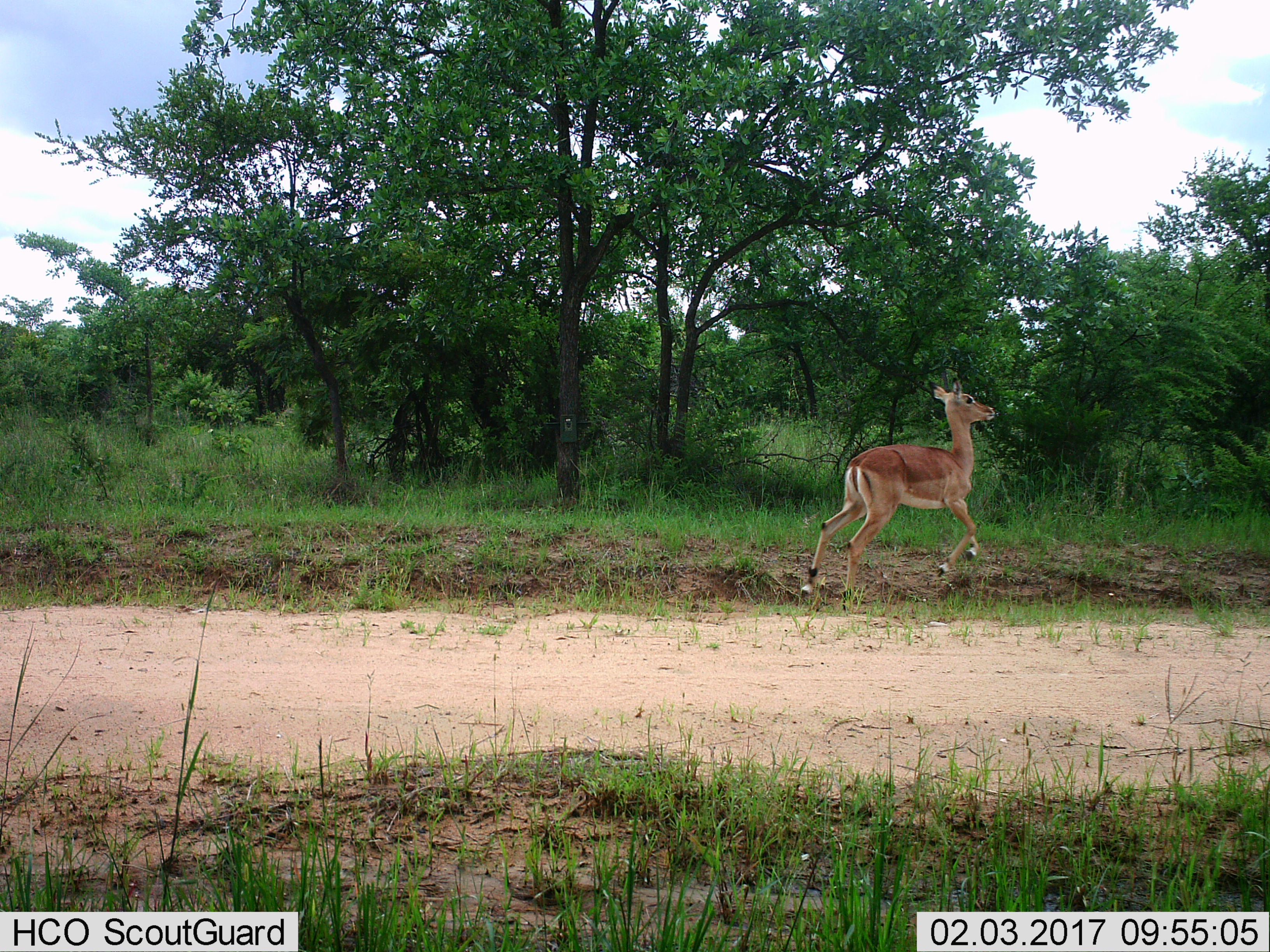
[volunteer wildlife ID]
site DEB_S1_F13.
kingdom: Animalia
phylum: Chordata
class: Mammalia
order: Artiodactyla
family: Bovidae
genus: Aepyceros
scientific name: Aepyceros melampus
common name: impala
Impala (Aepyceros melampus), count 1. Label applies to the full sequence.